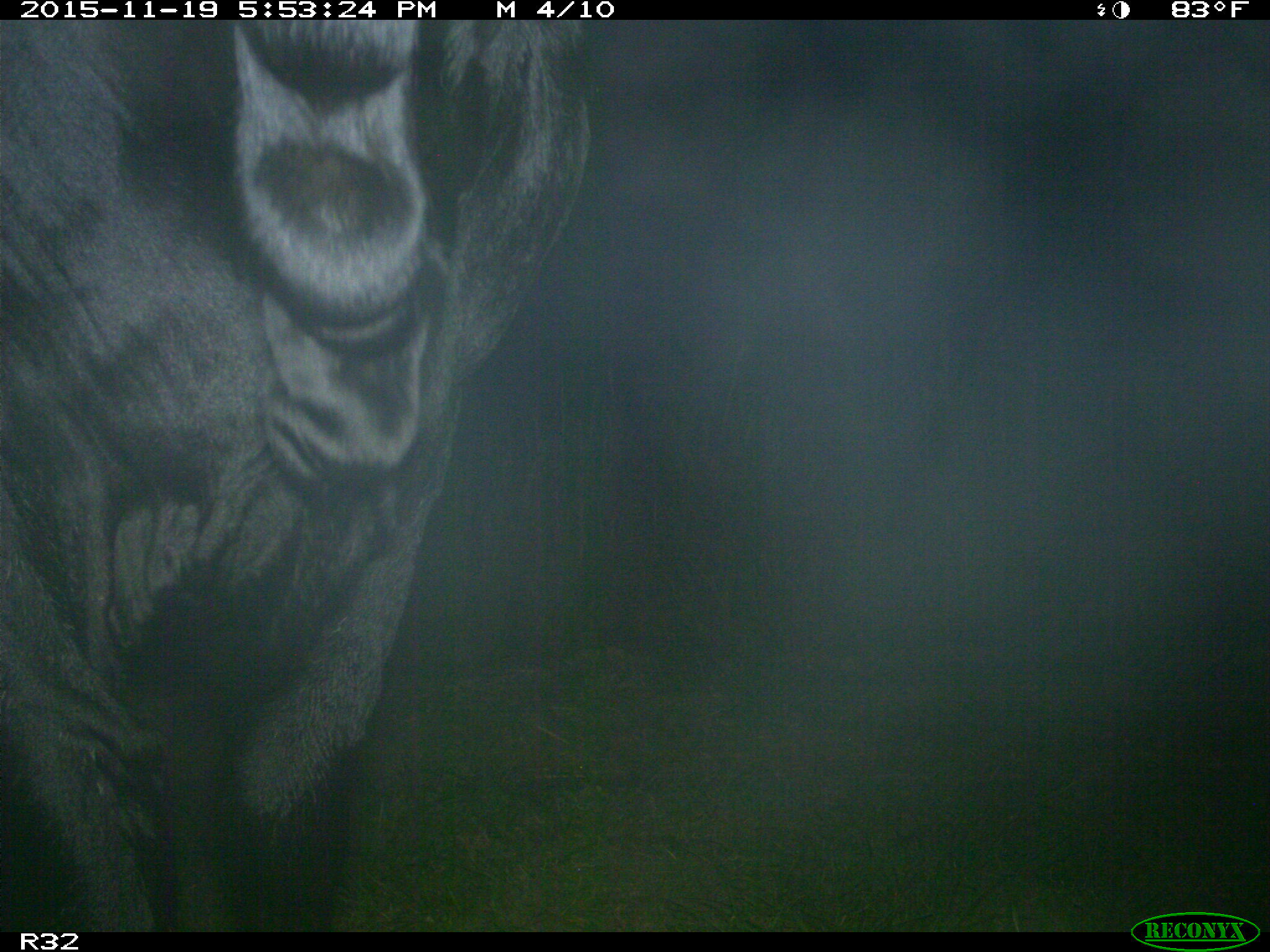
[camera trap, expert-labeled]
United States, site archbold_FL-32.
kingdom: Animalia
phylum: Chordata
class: Mammalia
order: Artiodactyla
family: Bovidae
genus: Bos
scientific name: Bos taurus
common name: domestic cow